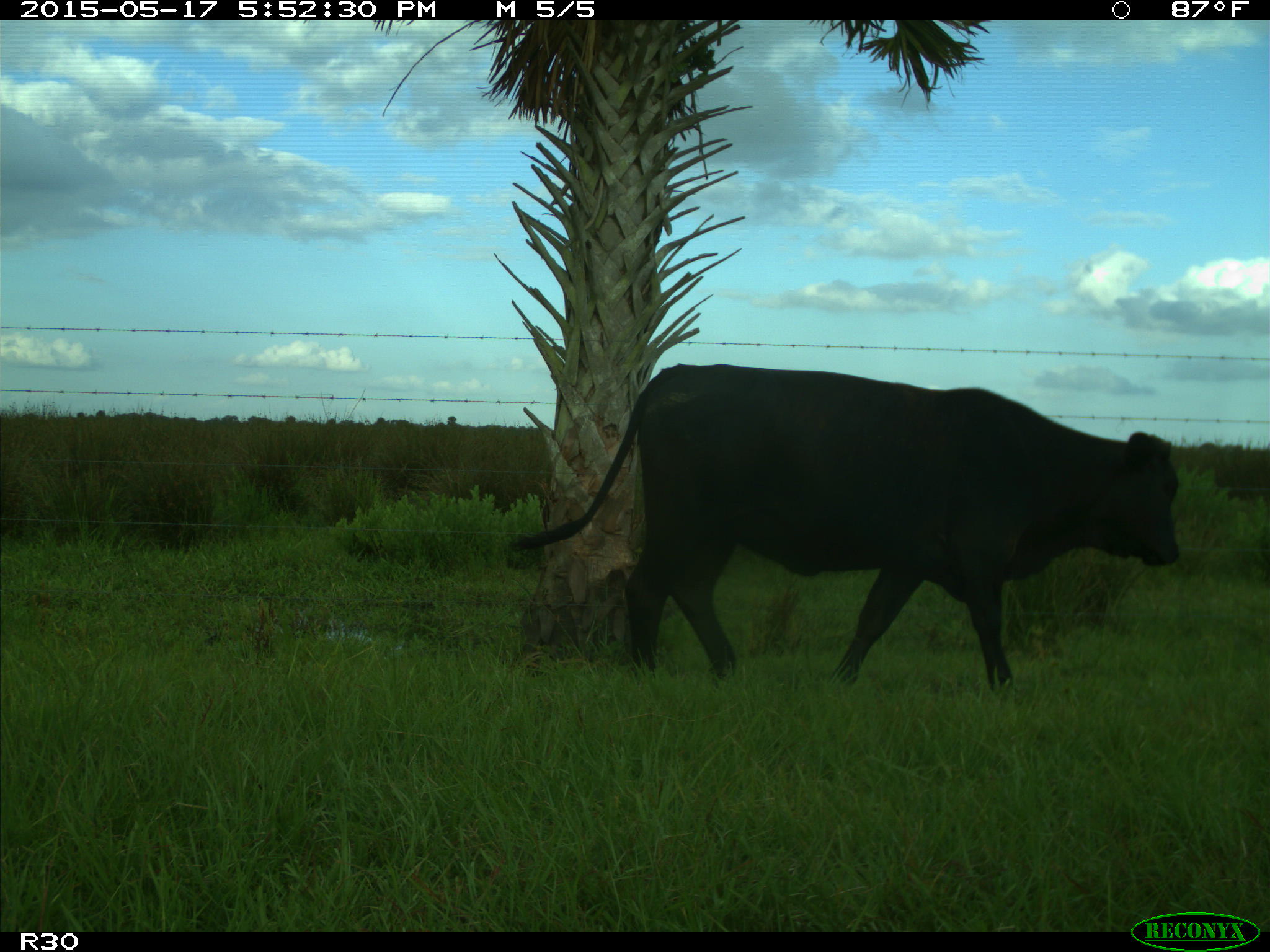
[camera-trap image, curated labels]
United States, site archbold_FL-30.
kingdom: Animalia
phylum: Chordata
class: Mammalia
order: Artiodactyla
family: Bovidae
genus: Bos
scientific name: Bos taurus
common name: domestic cow